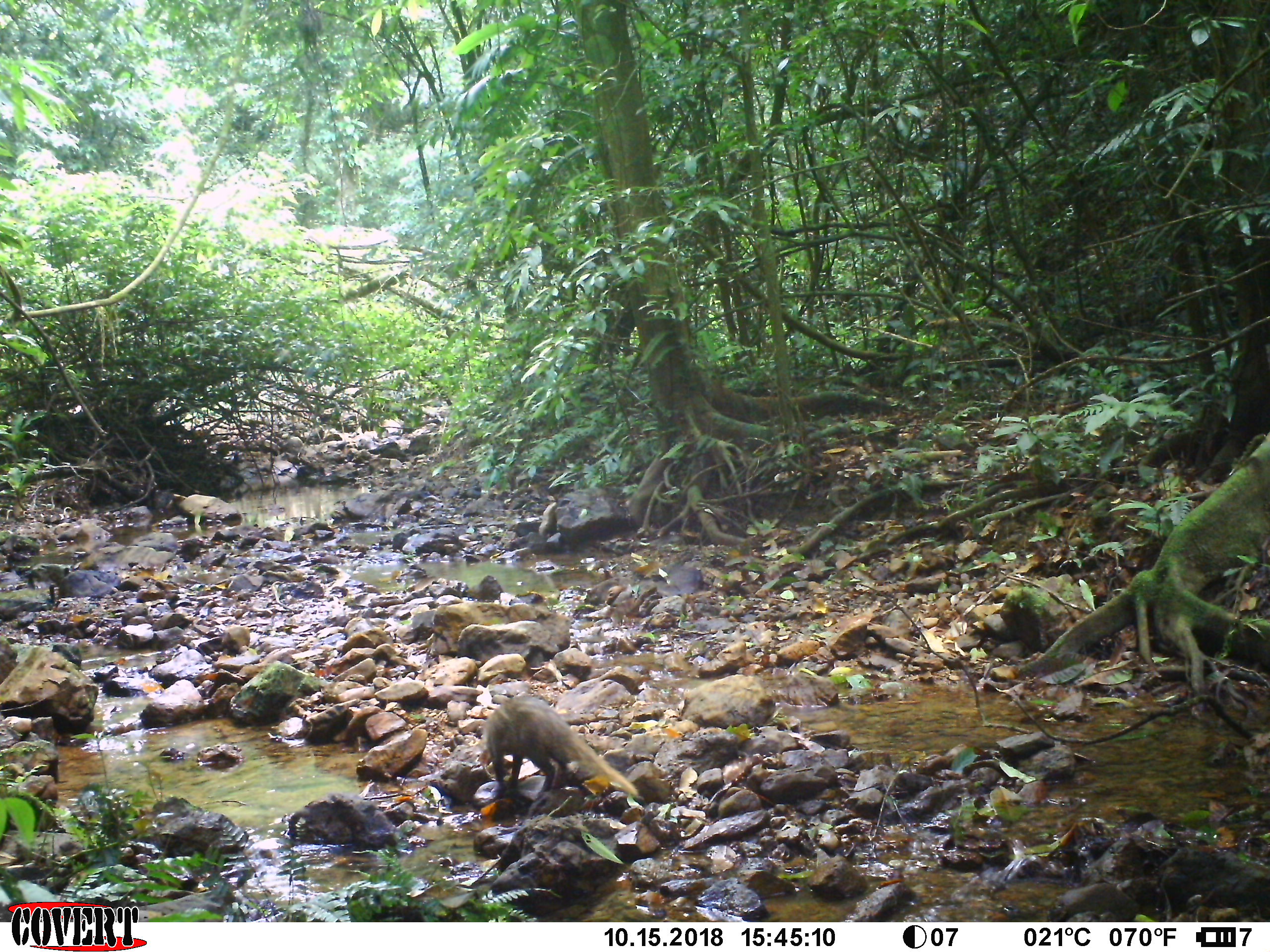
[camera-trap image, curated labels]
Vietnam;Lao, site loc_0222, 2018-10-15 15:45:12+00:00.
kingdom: Animalia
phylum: Chordata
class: Mammalia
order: Carnivora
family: Herpestidae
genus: Urva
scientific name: Urva urva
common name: crab-eating mongoose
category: crab eating mongoose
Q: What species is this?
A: Crab eating mongoose (crab-eating mongoose) (Urva urva).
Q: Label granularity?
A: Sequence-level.